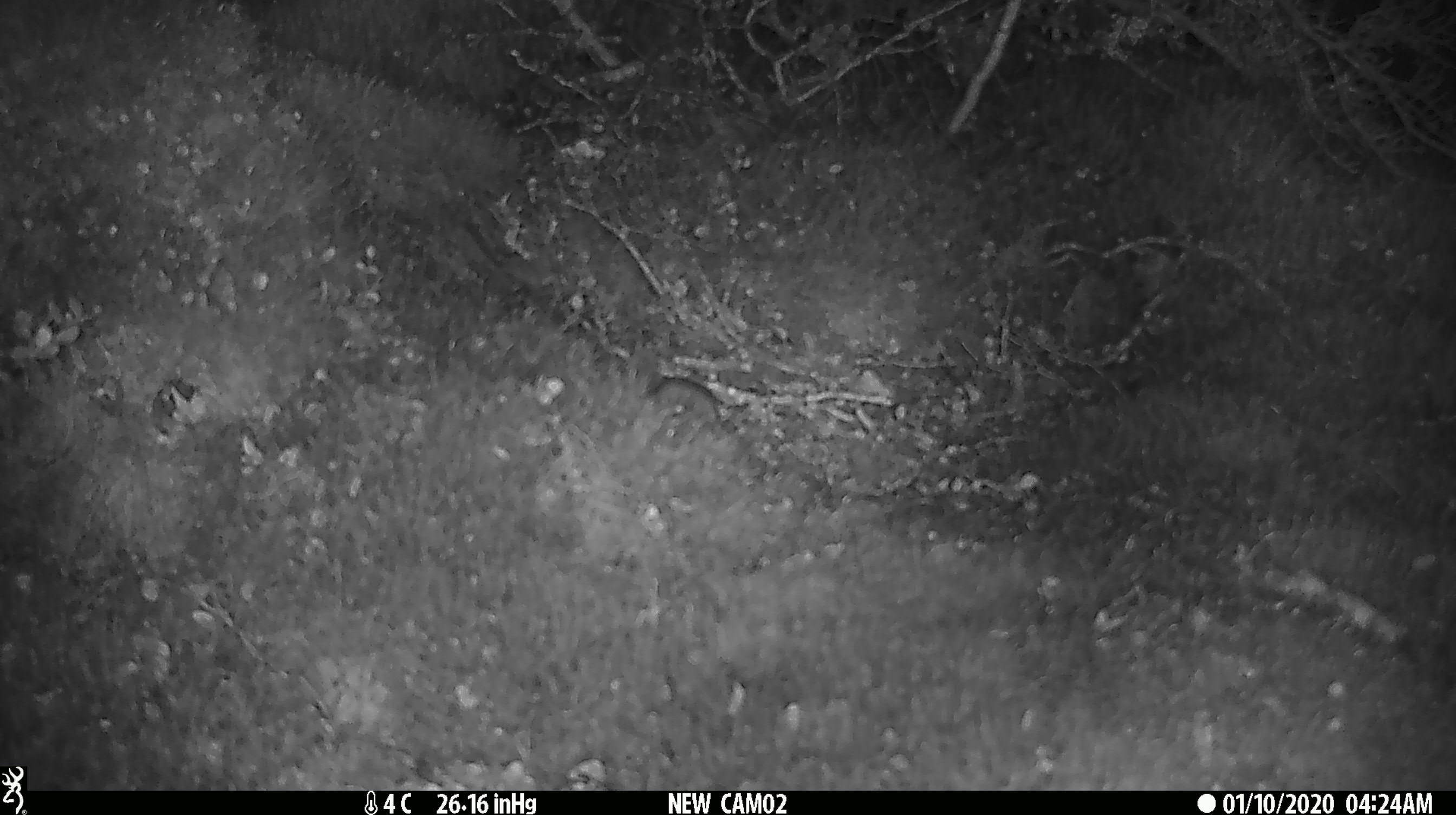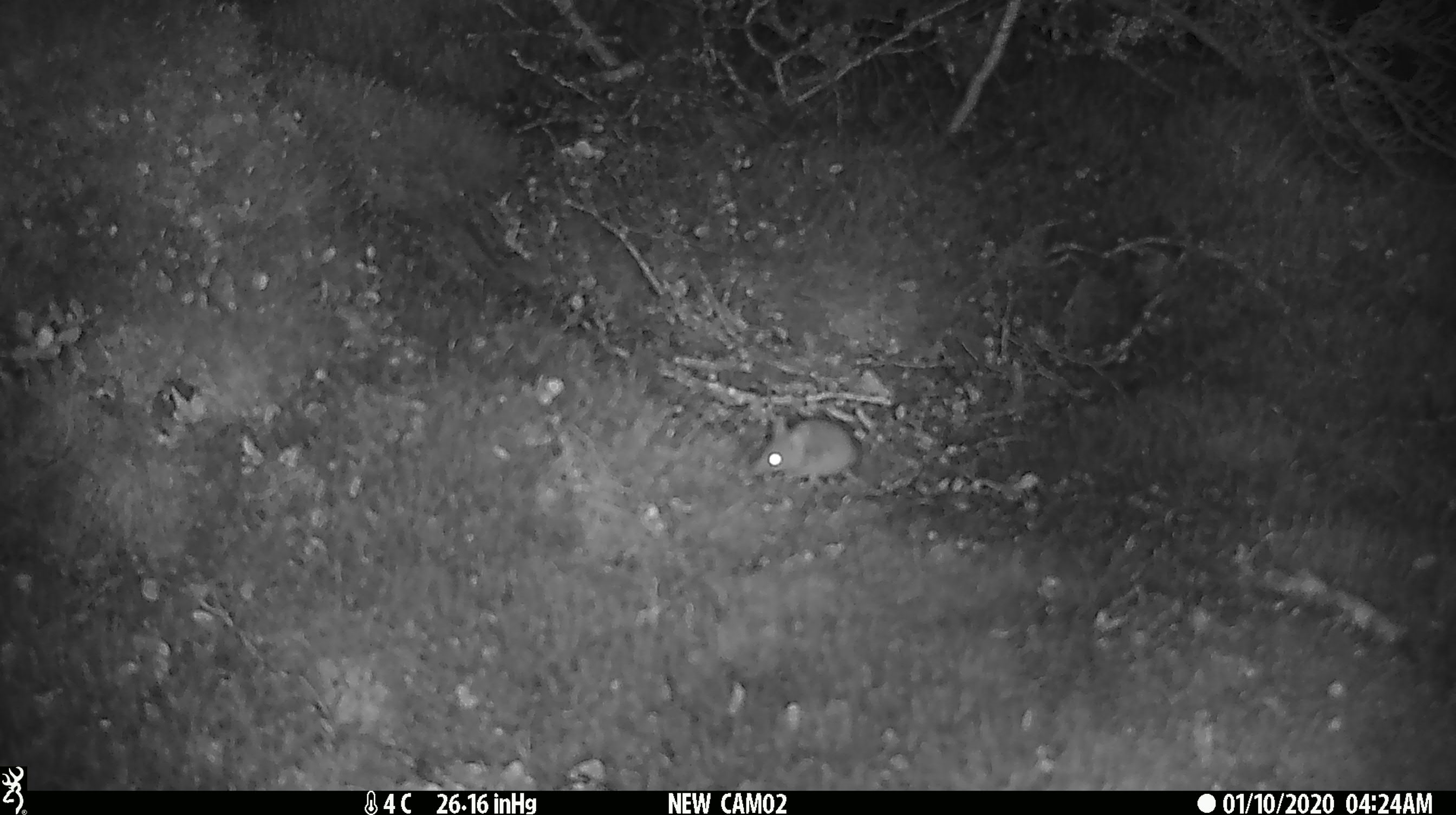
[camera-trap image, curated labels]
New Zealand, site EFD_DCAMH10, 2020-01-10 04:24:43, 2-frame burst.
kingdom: Animalia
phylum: Chordata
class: Mammalia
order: Rodentia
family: Muridae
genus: Mus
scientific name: Mus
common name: mouse